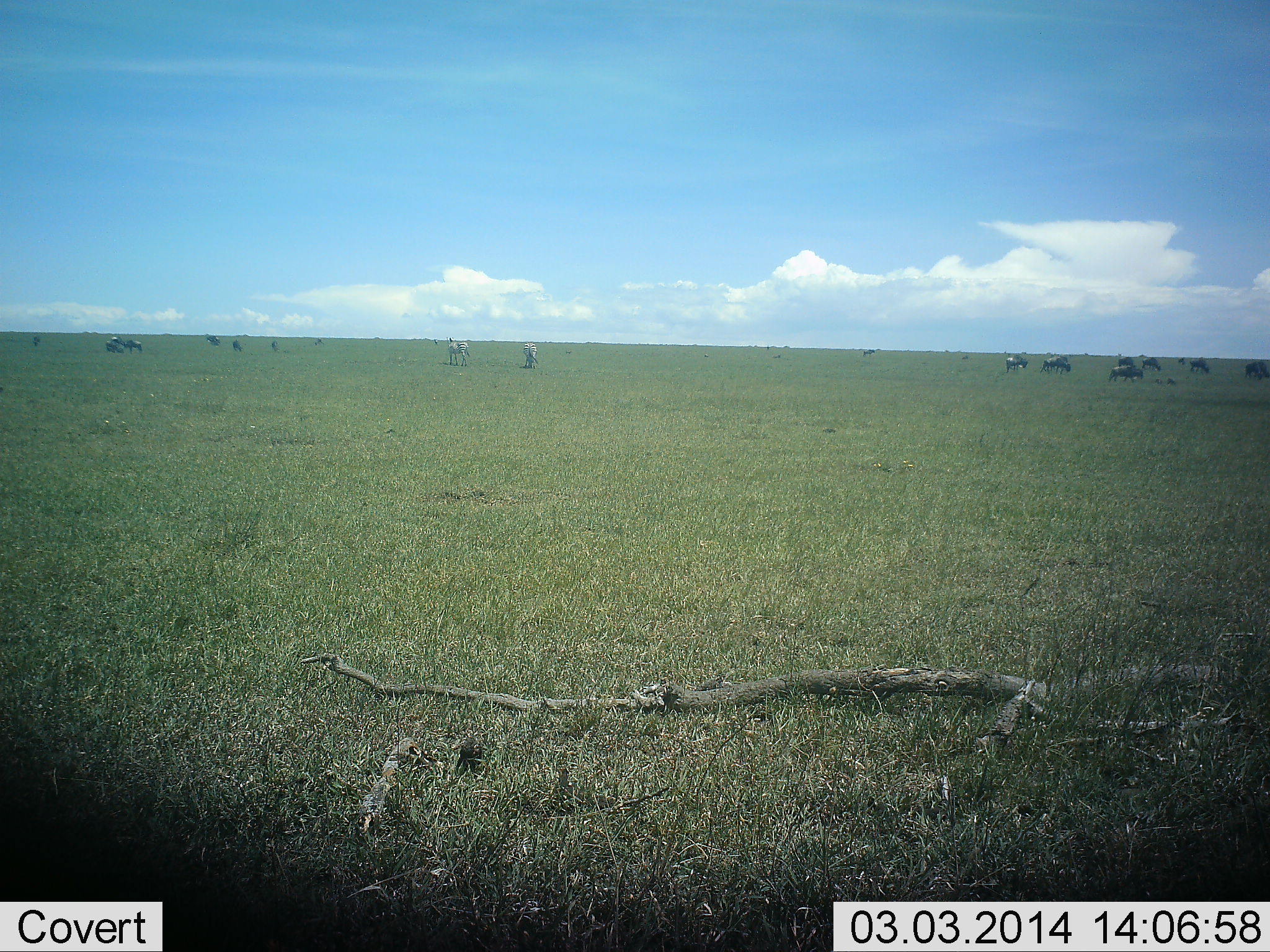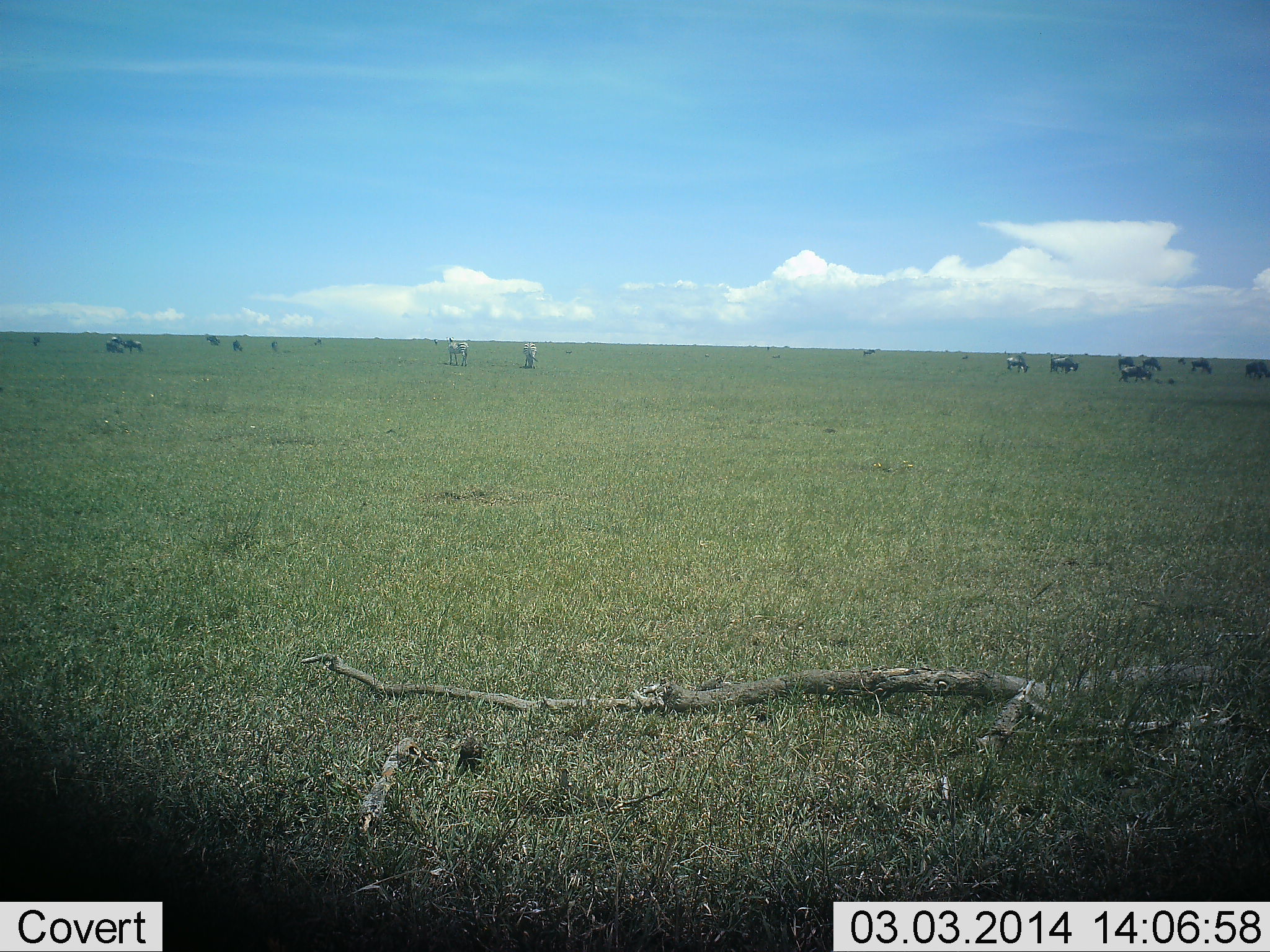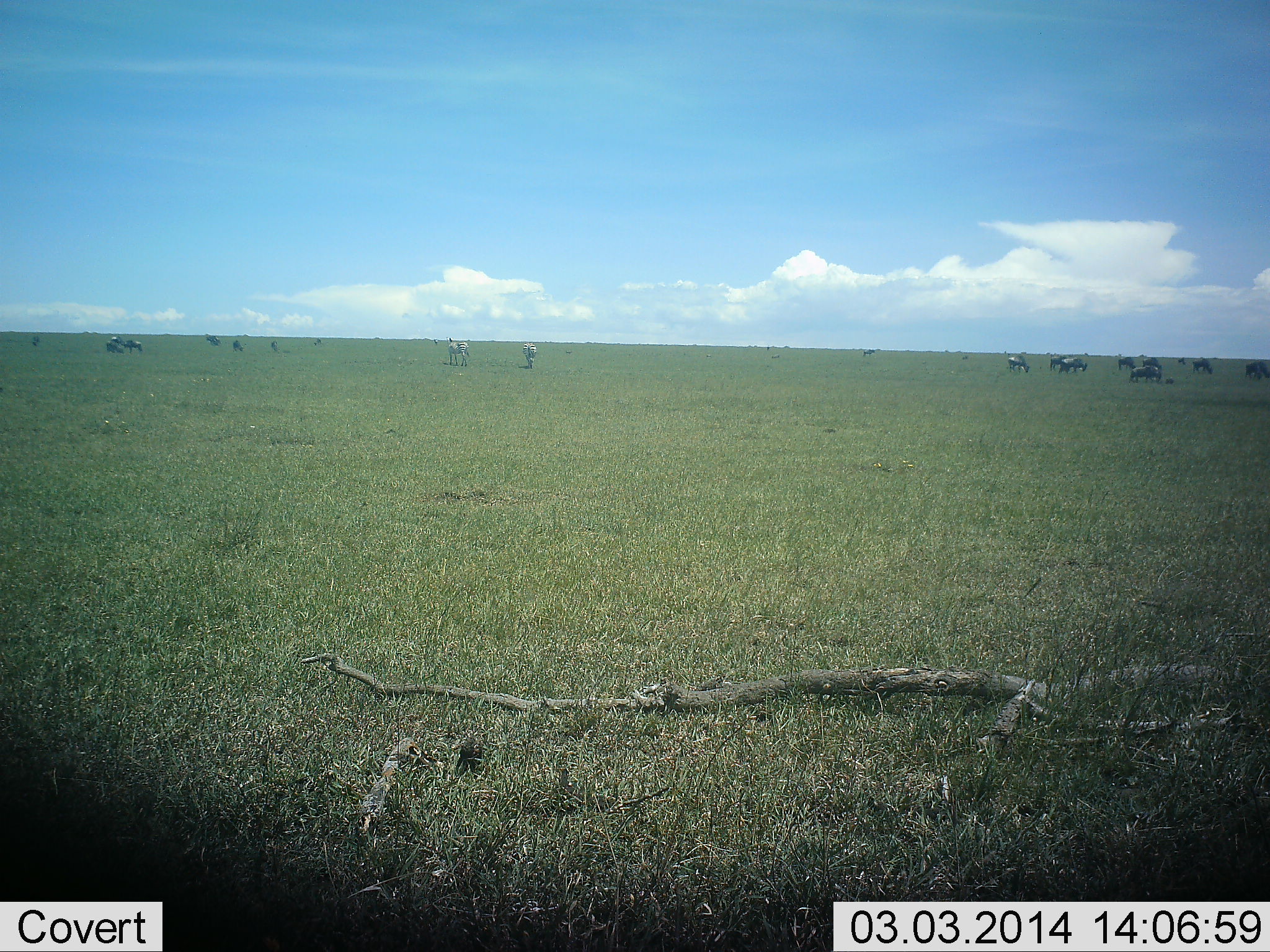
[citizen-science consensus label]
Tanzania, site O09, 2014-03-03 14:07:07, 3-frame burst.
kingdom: Animalia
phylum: Chordata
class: Mammalia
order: Artiodactyla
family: Bovidae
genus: Connochaetes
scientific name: Connochaetes taurinus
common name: blue wildebeest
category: wildebeest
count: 11-50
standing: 29%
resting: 0%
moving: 43%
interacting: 0%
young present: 0%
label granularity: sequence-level